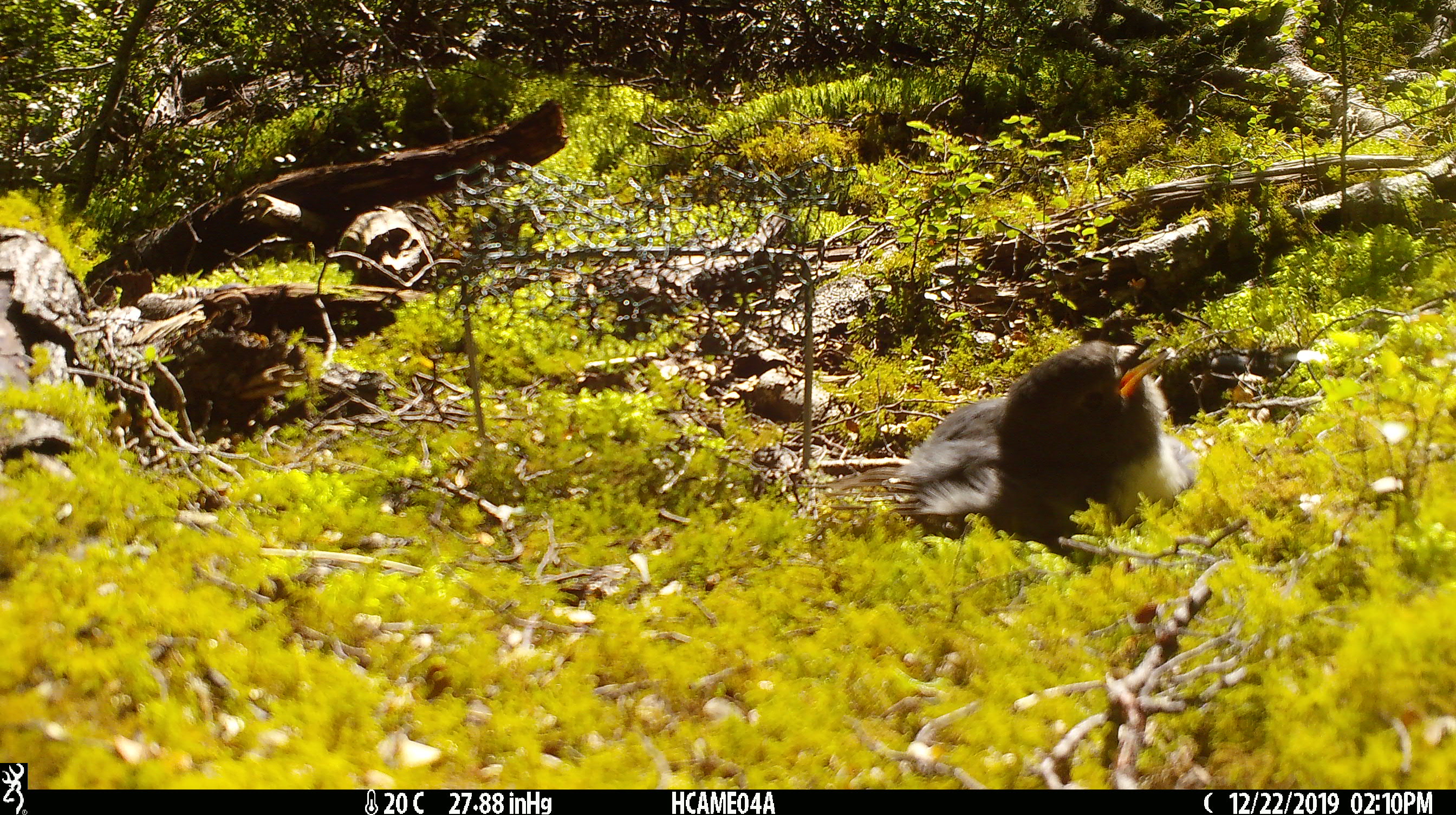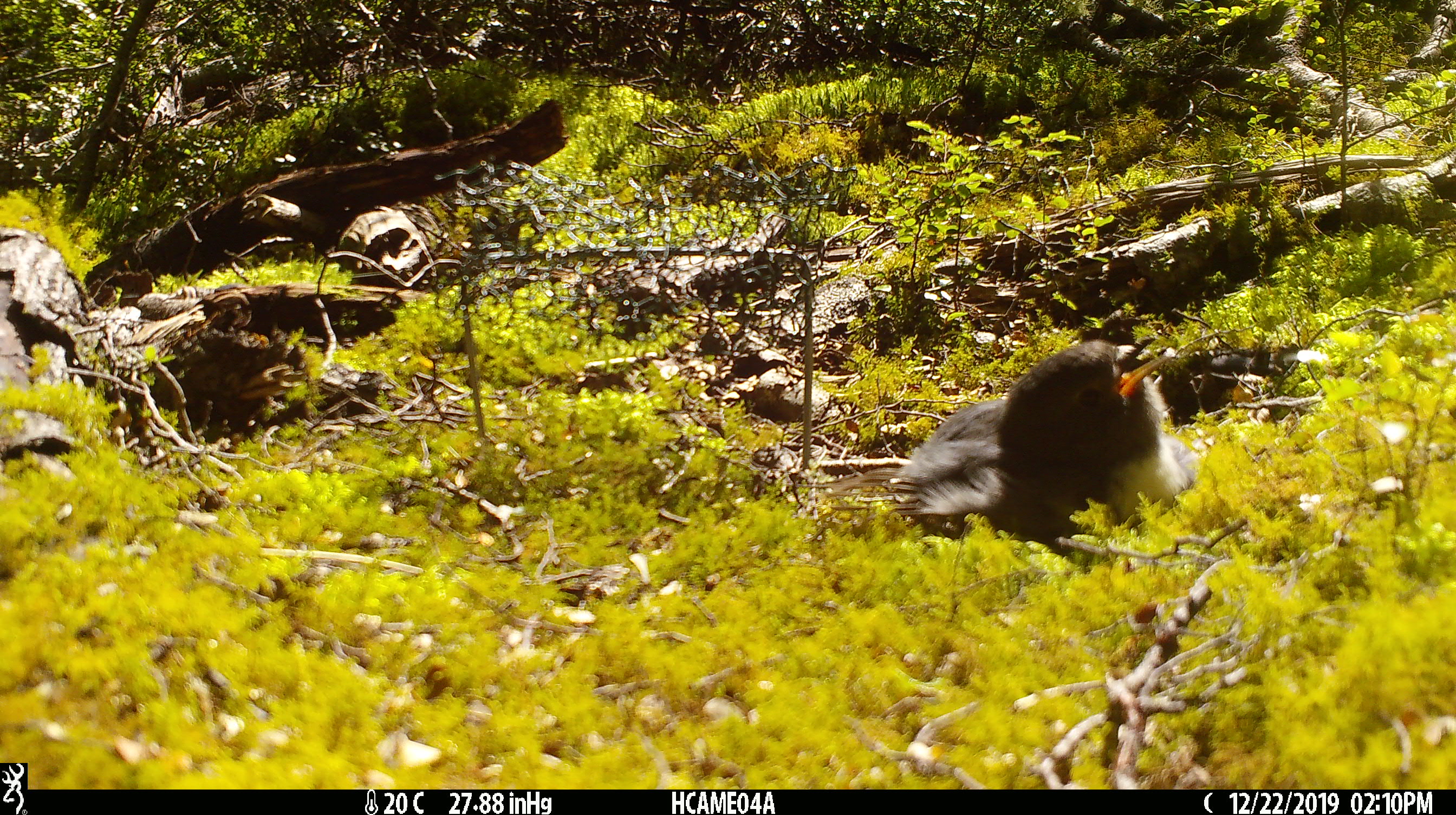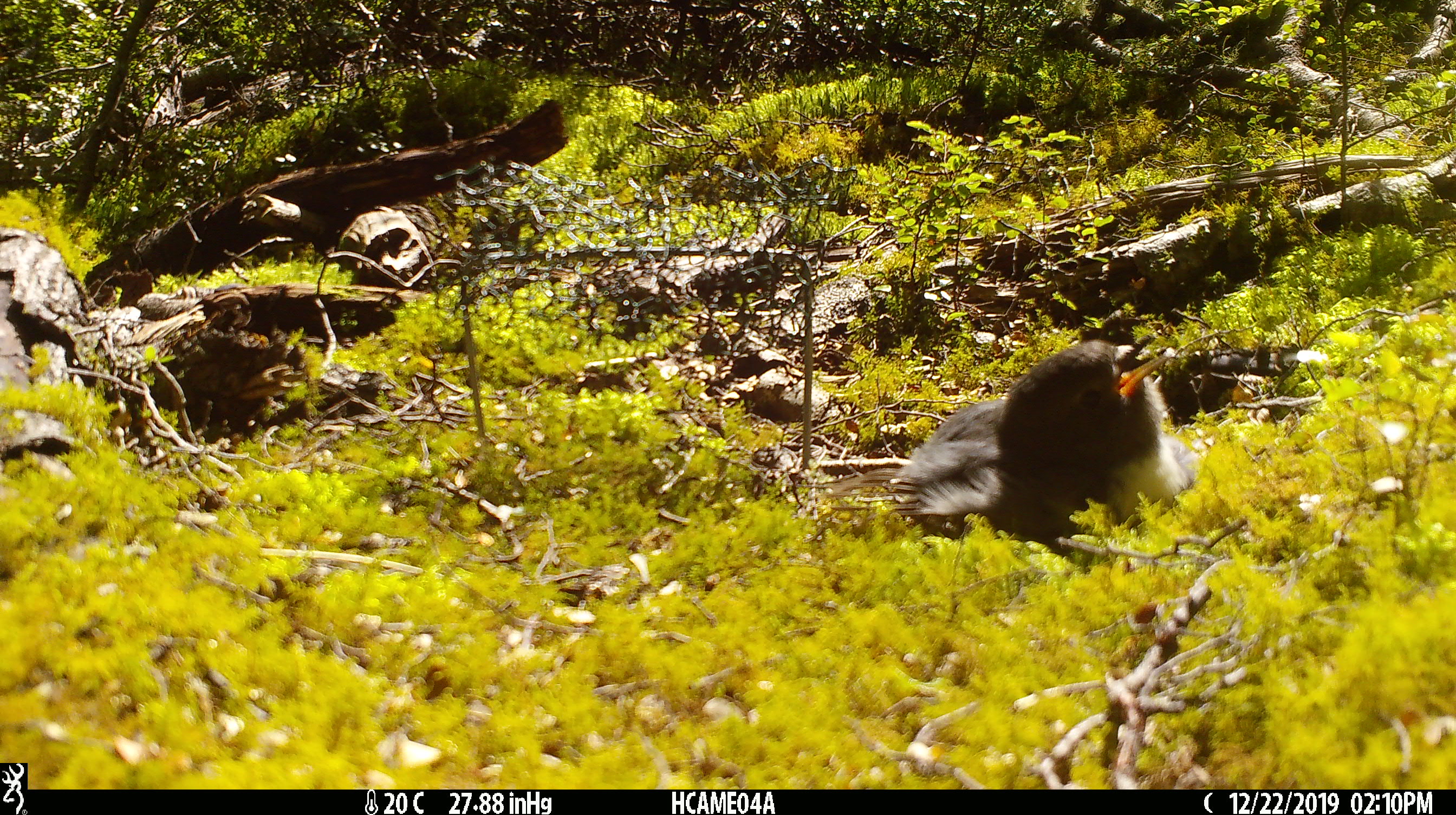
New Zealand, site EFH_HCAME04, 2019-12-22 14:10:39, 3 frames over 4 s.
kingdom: Animalia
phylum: Chordata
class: Aves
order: Passeriformes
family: Petroicidae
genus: Petroica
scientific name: Petroica australis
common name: new zealand robin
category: robin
Robin (new zealand robin) (Petroica australis).